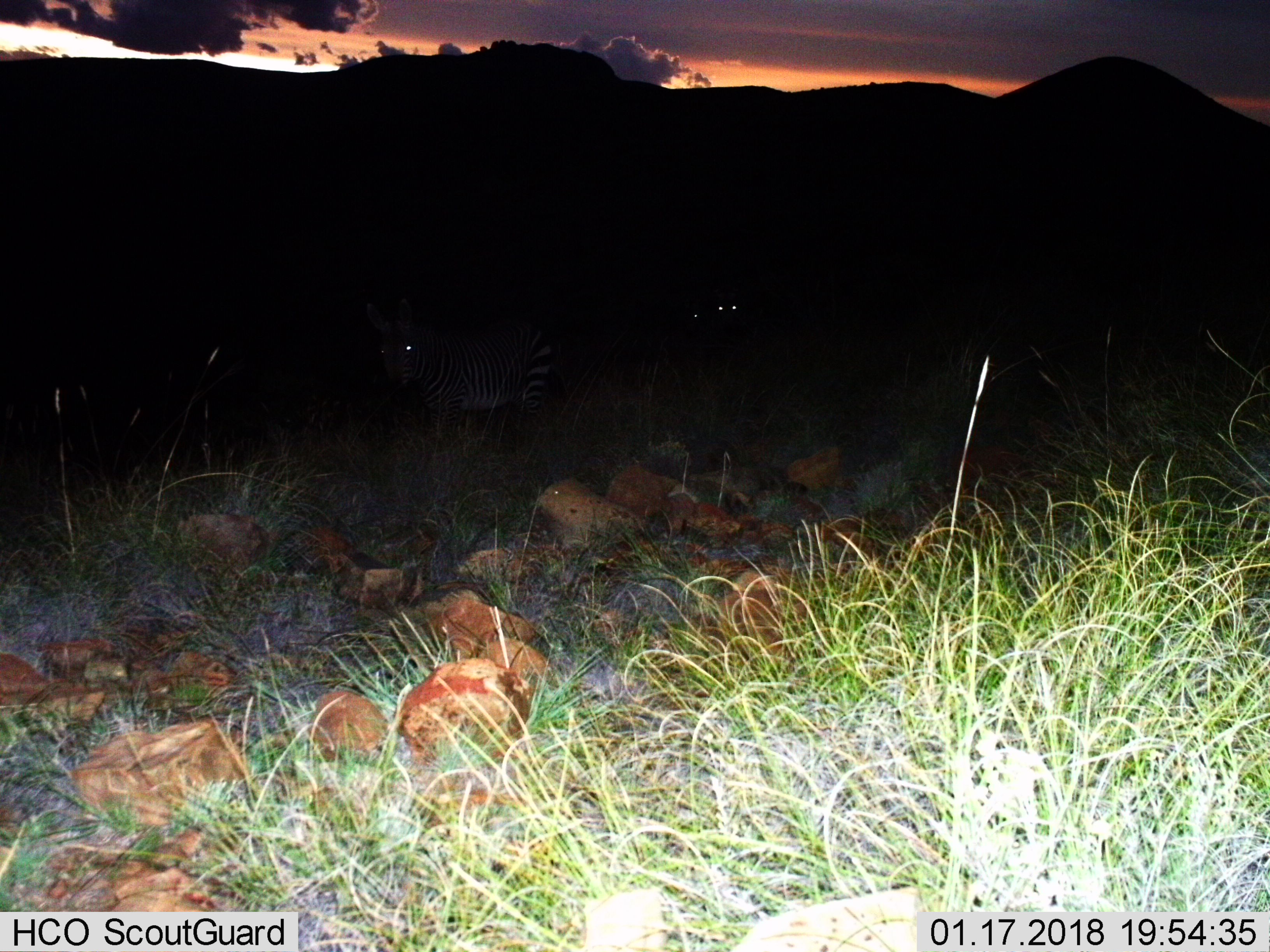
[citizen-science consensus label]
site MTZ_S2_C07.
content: unidentified animal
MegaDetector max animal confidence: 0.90